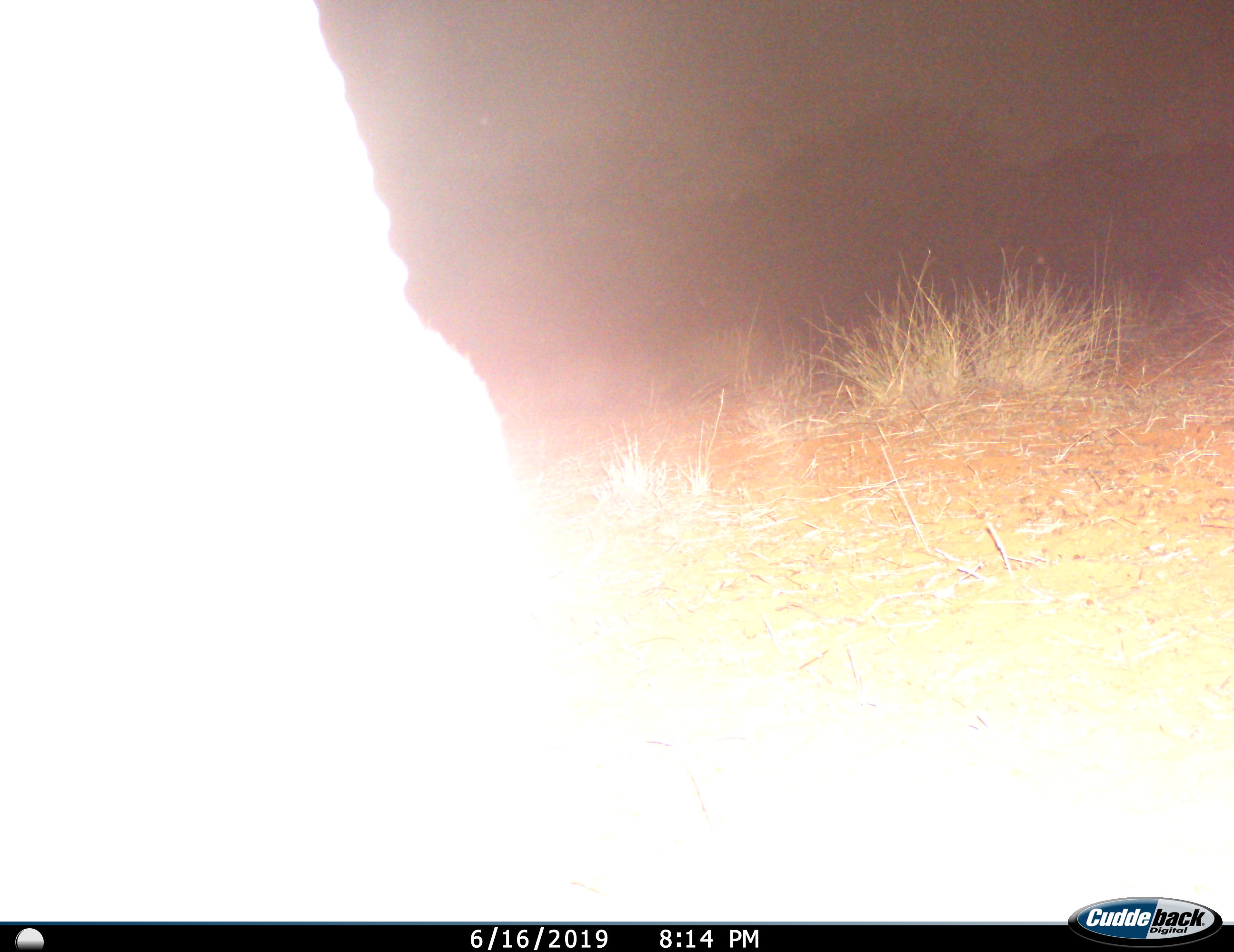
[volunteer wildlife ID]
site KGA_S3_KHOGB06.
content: unidentified animal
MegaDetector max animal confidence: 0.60